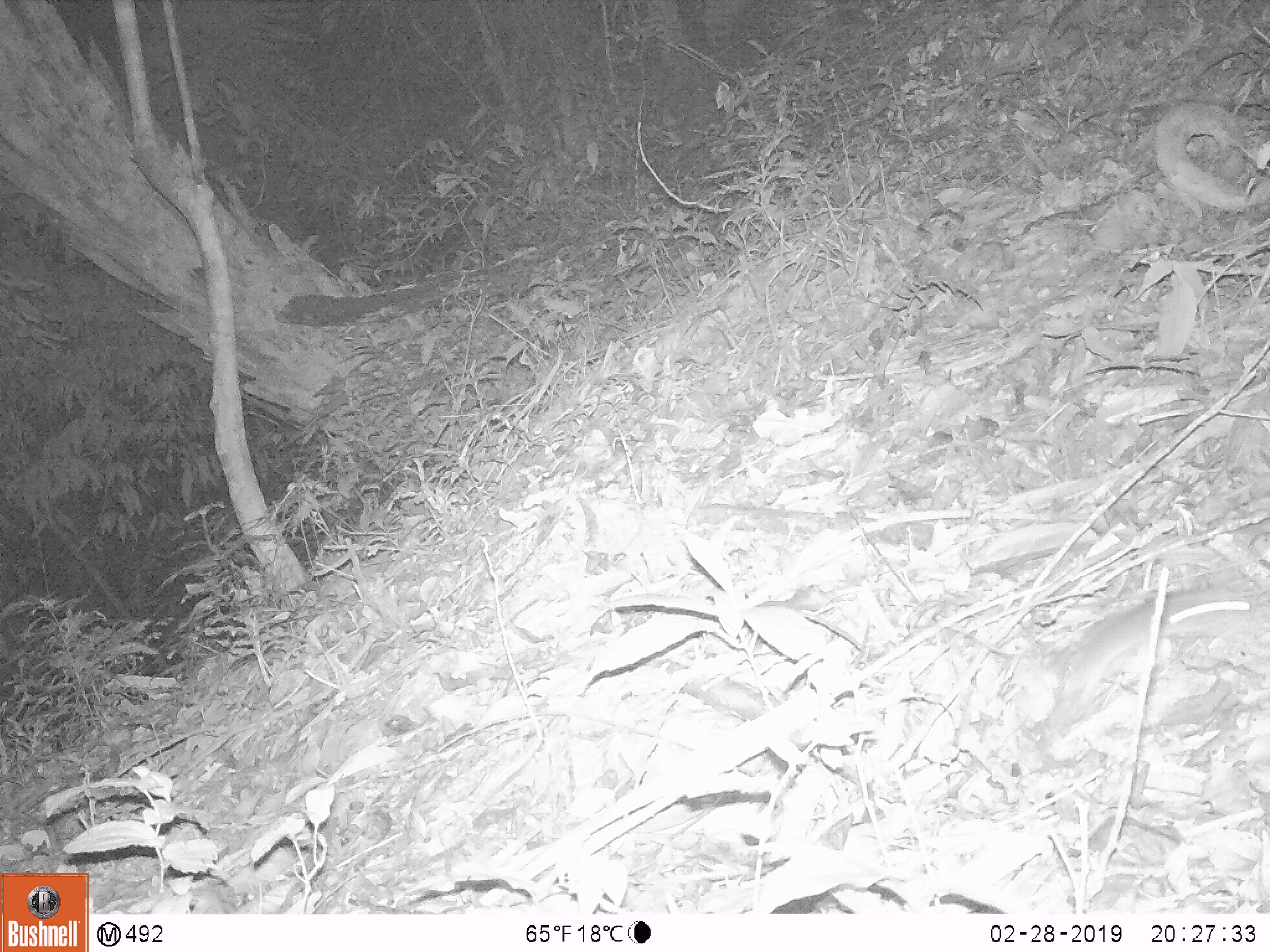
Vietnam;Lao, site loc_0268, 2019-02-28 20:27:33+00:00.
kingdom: Animalia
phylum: Chordata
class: Mammalia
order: Rodentia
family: Muridae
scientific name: Muridae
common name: old-world mice and rats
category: unidentified murid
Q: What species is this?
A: Unidentified murid (old-world mice and rats) (Muridae).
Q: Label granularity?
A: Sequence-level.